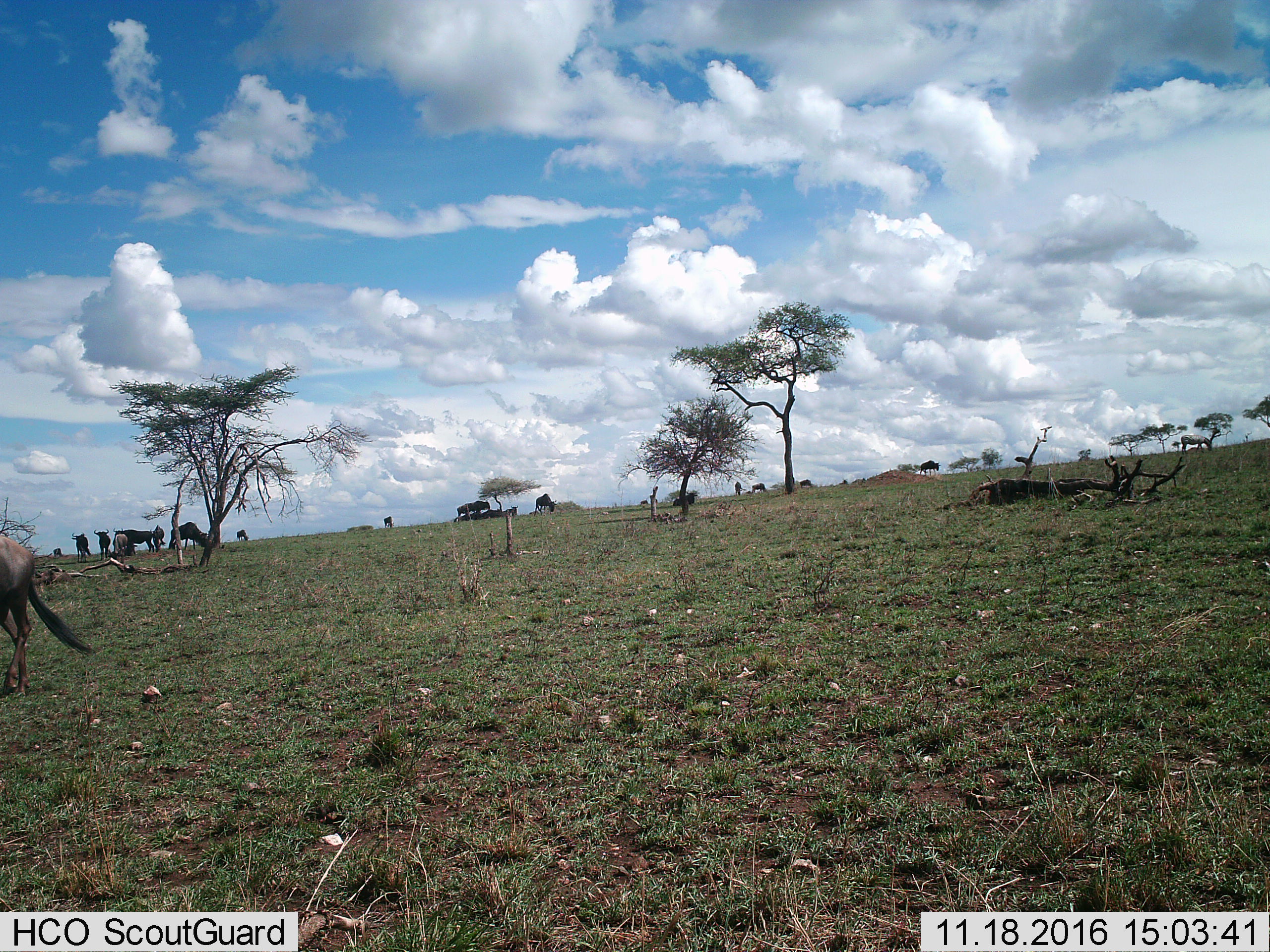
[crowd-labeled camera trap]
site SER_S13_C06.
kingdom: Animalia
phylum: Chordata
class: Mammalia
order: Artiodactyla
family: Bovidae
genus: Connochaetes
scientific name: Connochaetes taurinus taurinus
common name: blue wildebeest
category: wildebeestblue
Wildebeestblue (blue wildebeest) (Connochaetes taurinus taurinus), count 11-50. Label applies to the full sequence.